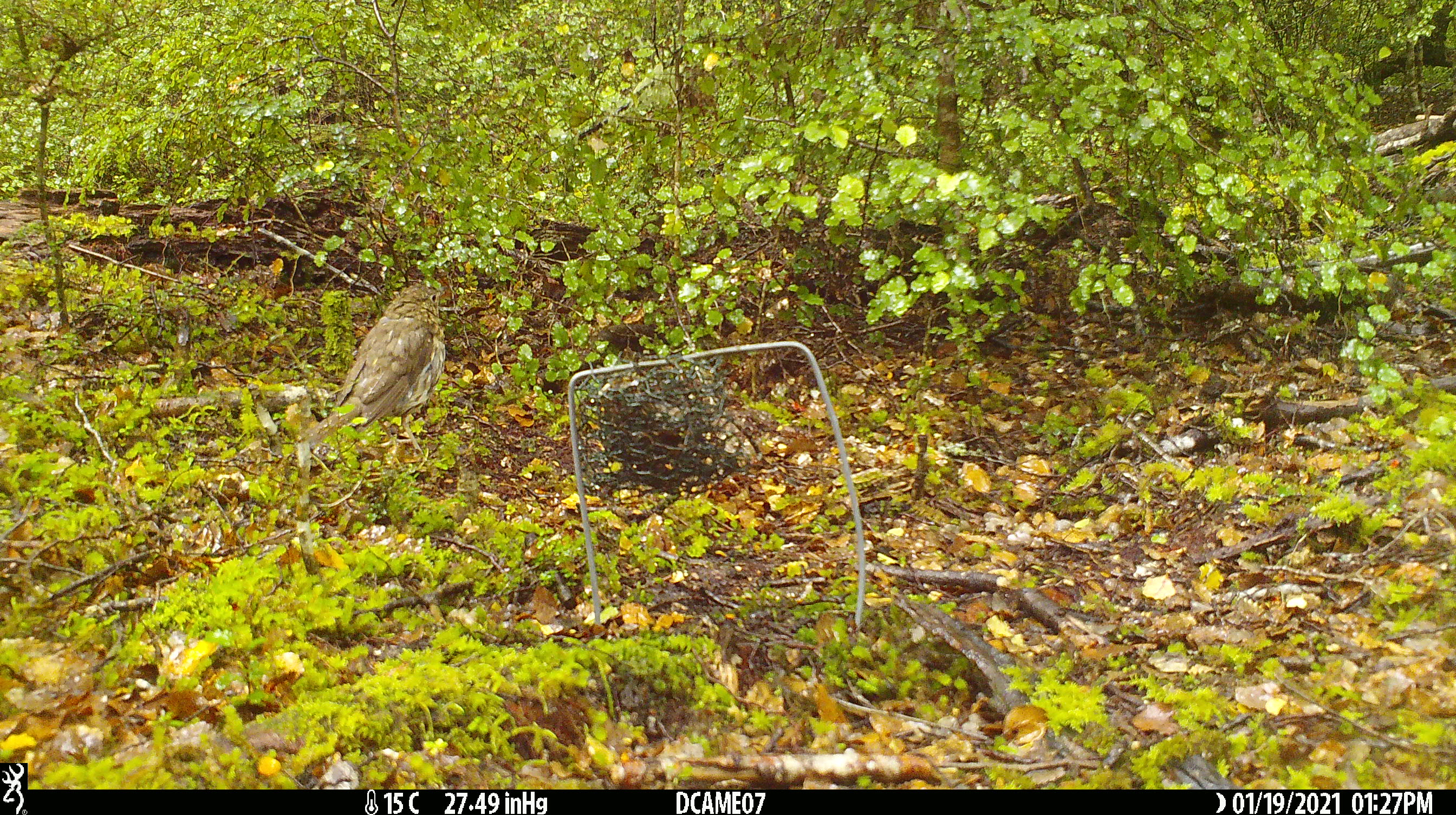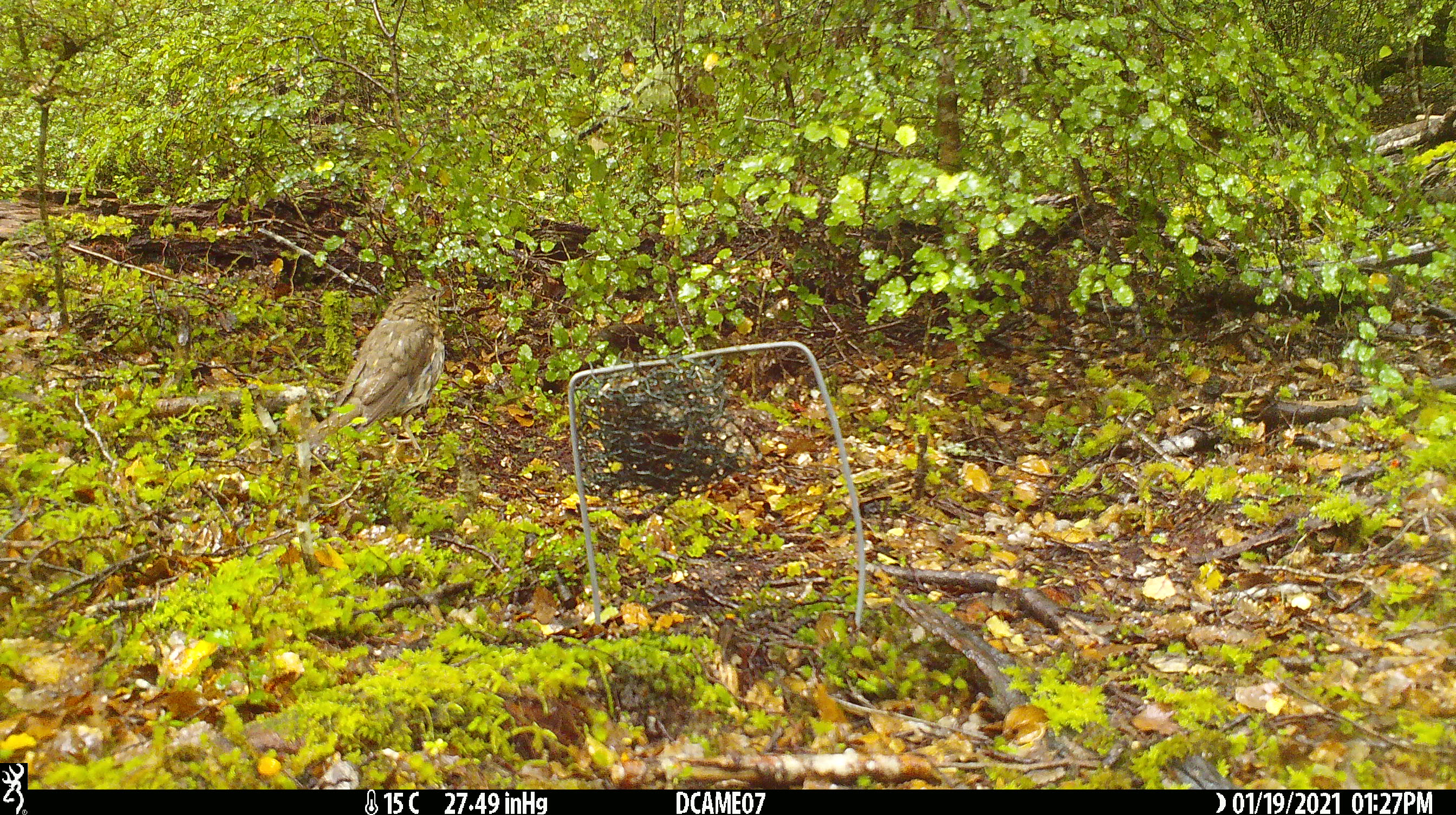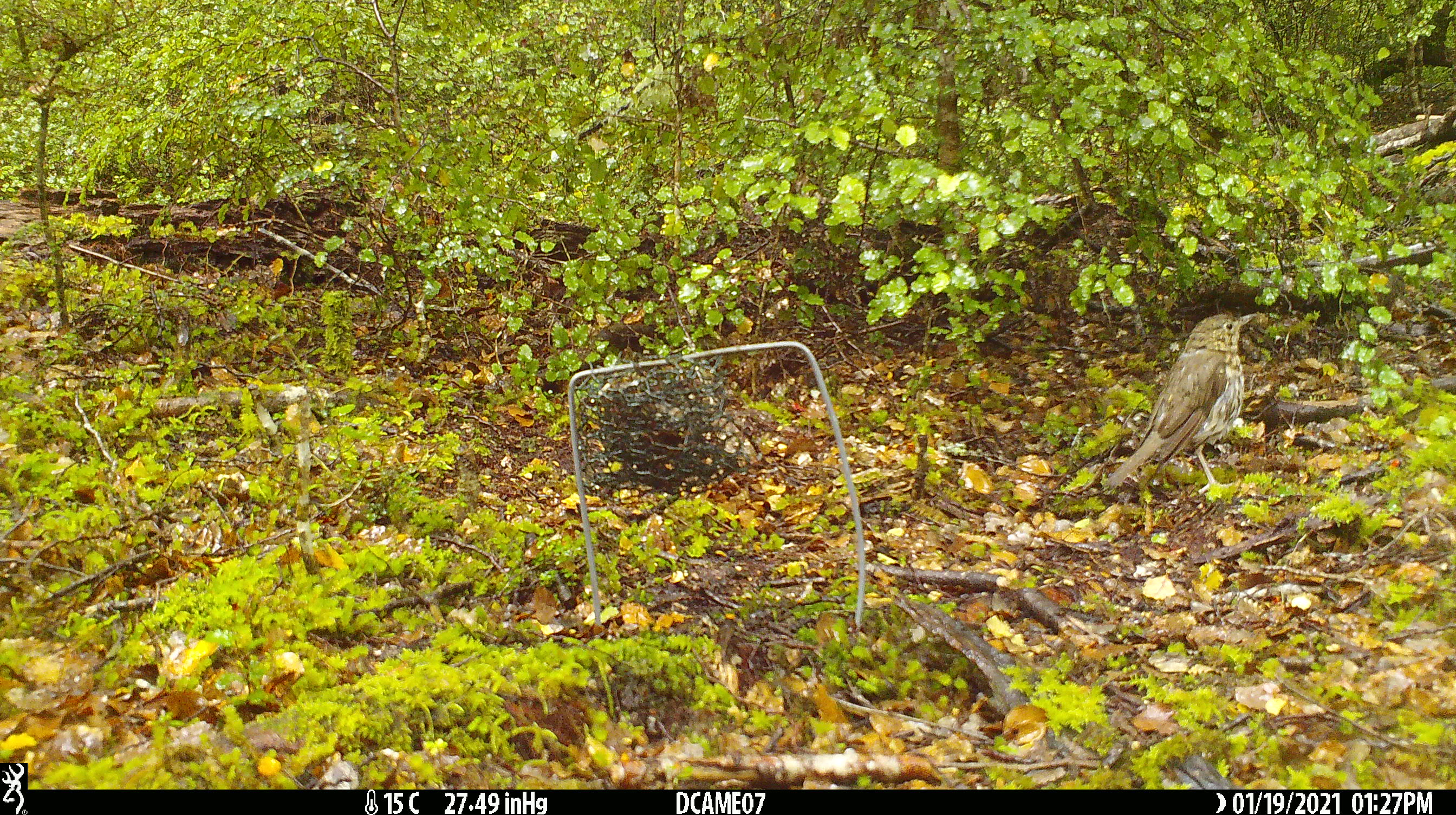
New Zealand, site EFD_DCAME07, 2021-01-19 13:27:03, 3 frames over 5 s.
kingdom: Animalia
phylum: Chordata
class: Aves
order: Passeriformes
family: Turdidae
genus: Turdus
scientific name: Turdus philomelos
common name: song thrush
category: thrush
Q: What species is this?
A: Thrush (song thrush) (Turdus philomelos).